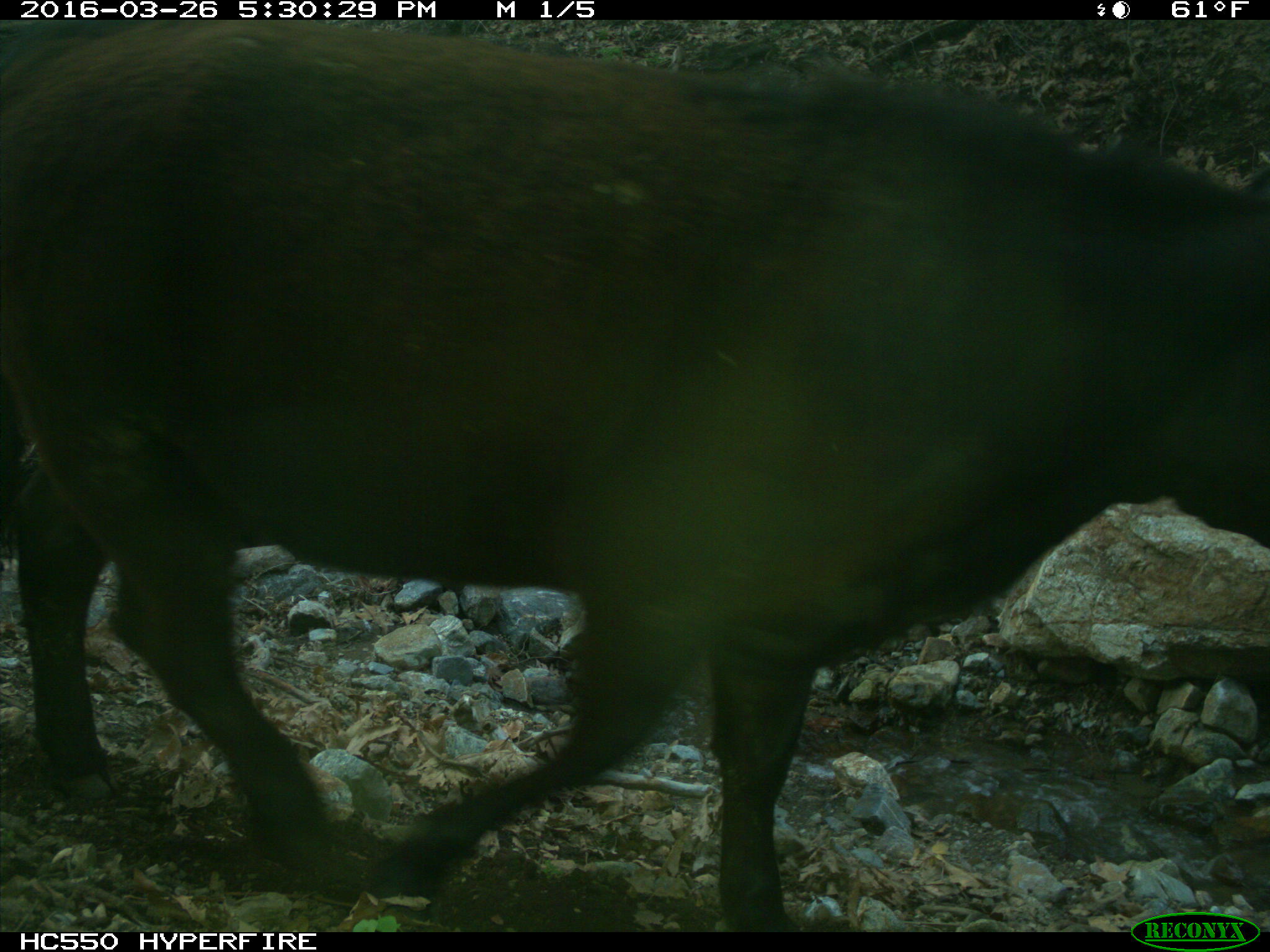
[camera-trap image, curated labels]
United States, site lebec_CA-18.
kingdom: Animalia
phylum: Chordata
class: Mammalia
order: Artiodactyla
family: Bovidae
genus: Bos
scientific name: Bos taurus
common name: domestic cow